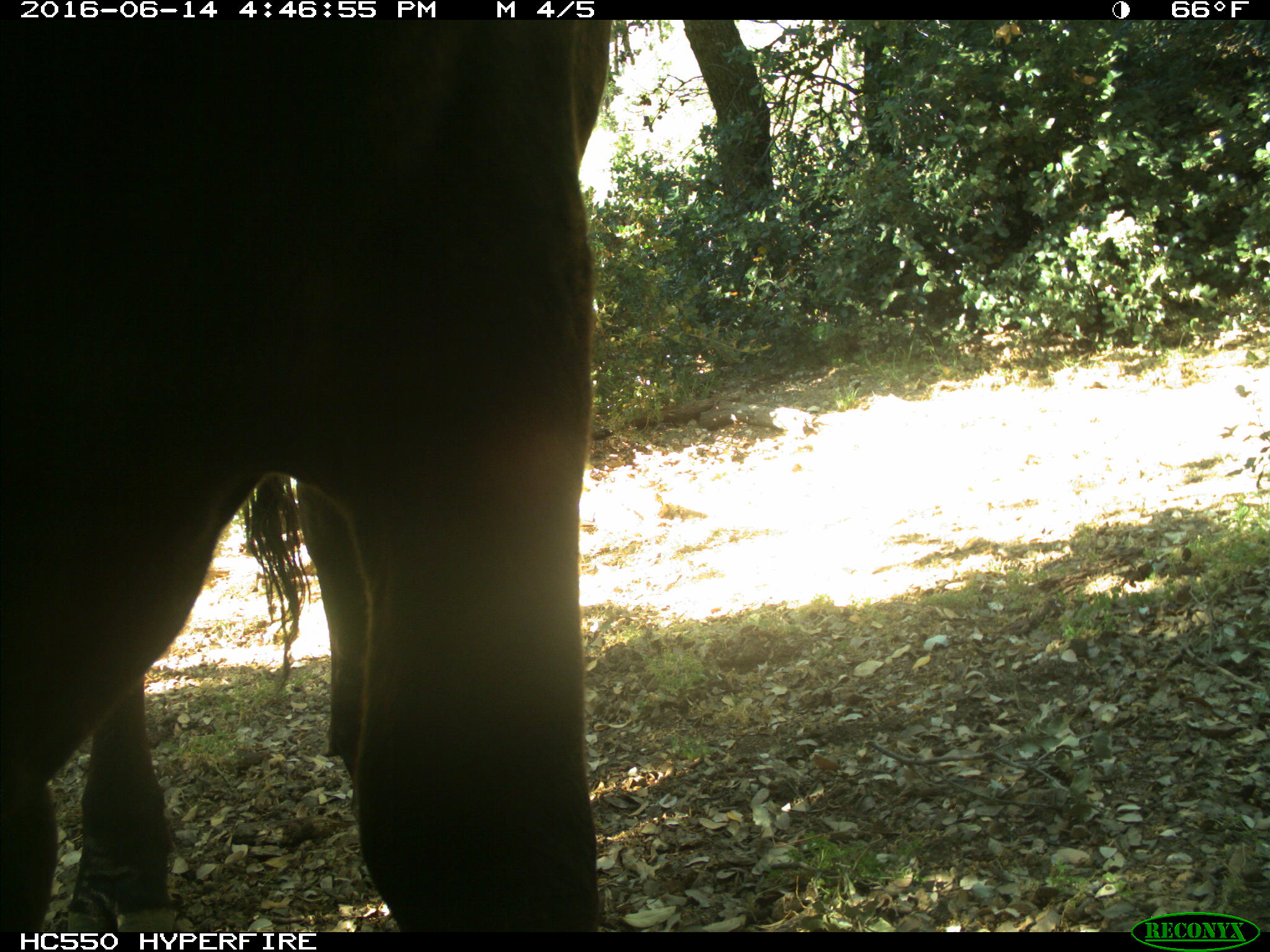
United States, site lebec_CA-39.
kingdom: Animalia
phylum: Chordata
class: Mammalia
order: Artiodactyla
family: Bovidae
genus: Bos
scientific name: Bos taurus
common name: domestic cow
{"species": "Bos taurus (domestic cow)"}